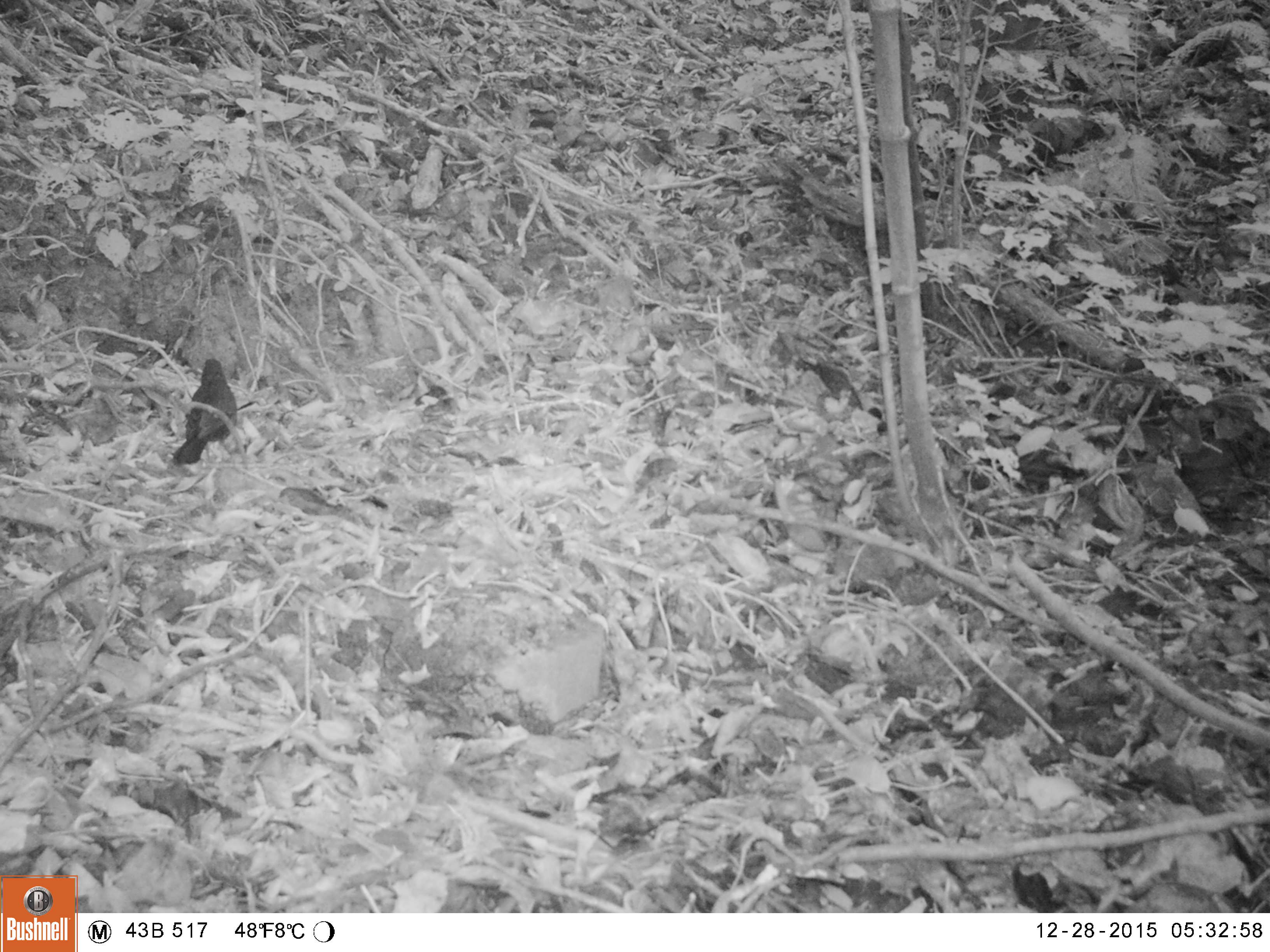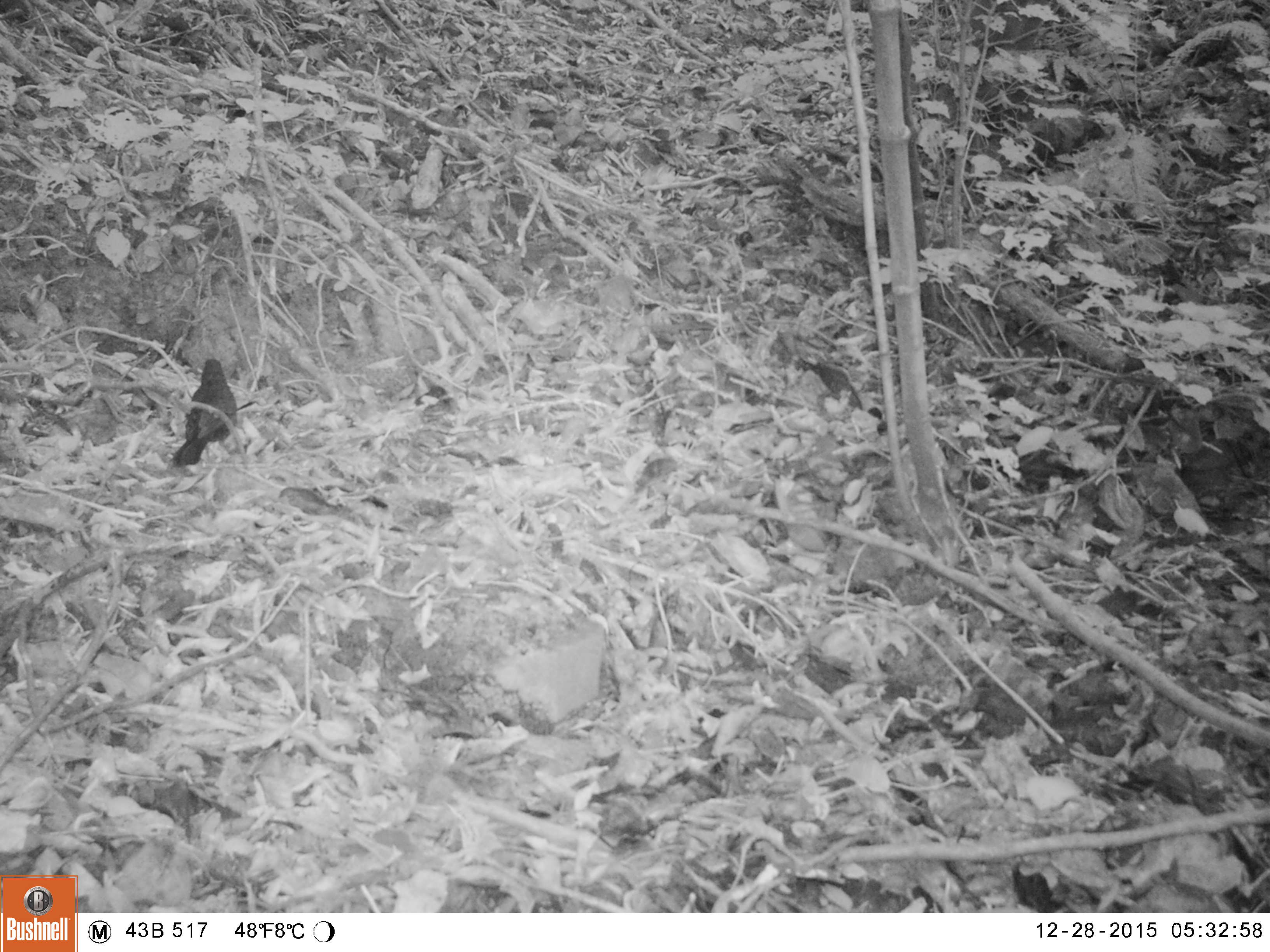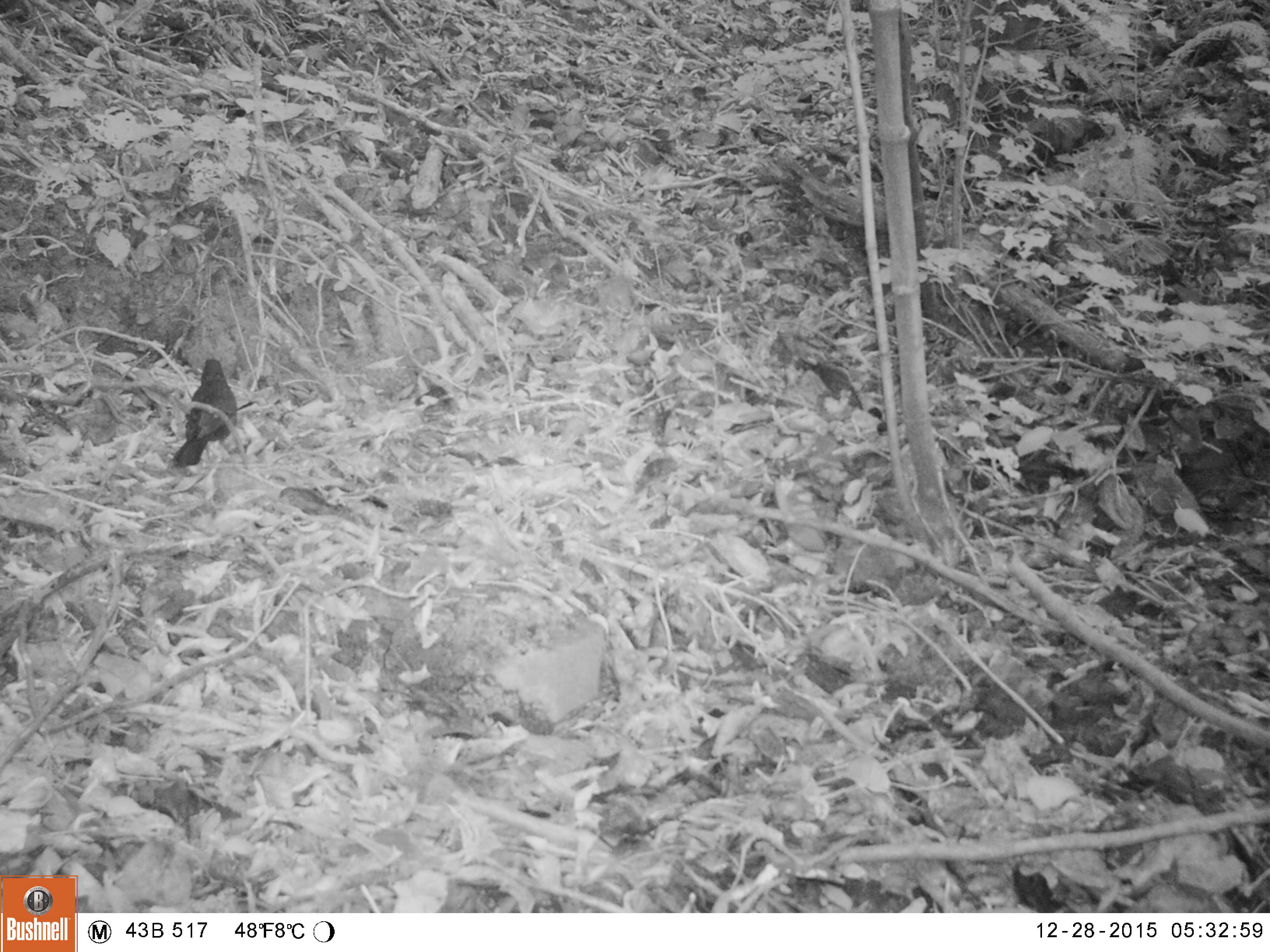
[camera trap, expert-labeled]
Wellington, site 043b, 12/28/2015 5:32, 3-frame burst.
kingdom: Animalia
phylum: Chordata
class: Aves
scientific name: Aves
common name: bird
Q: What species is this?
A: Bird (Aves).